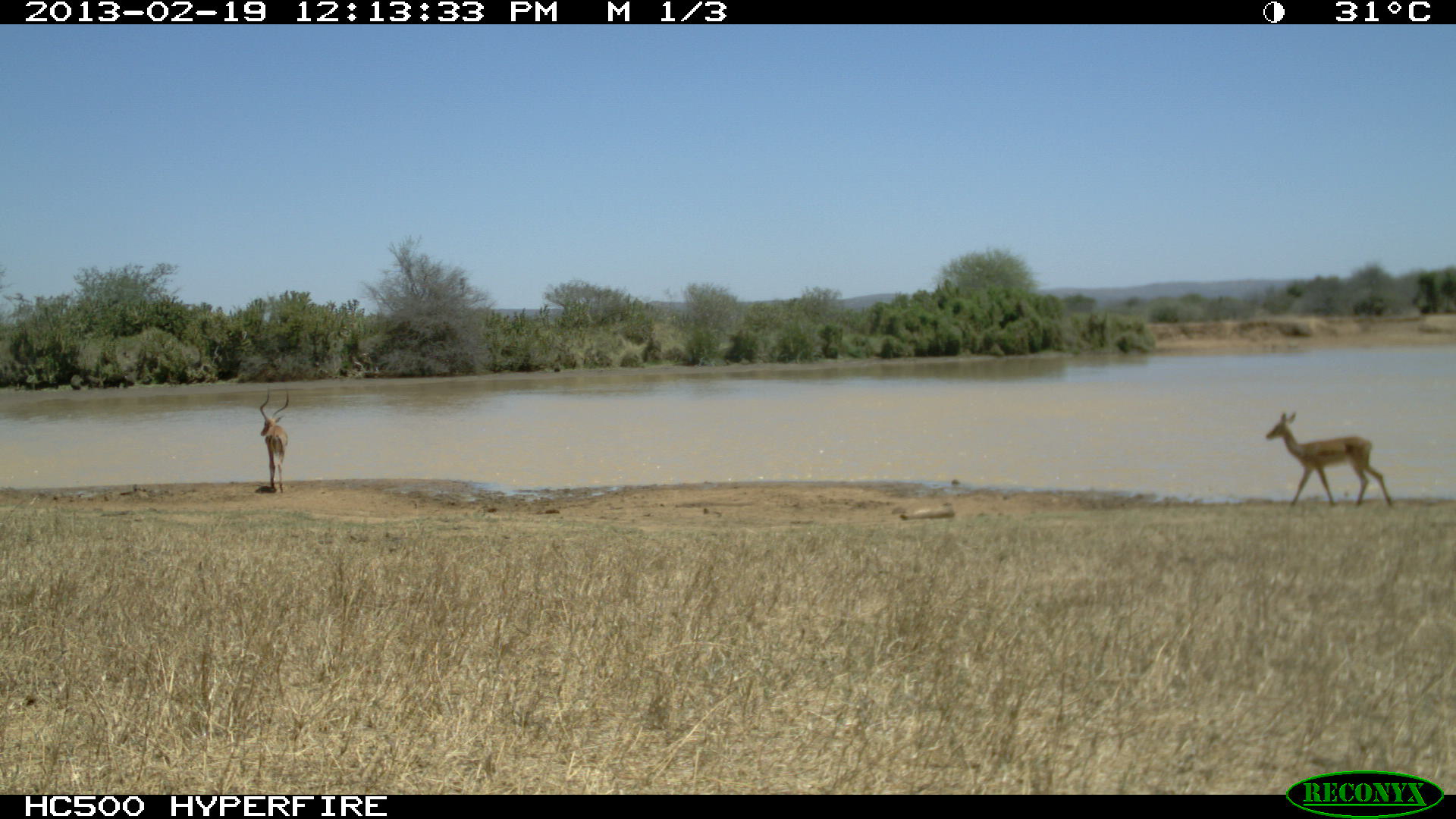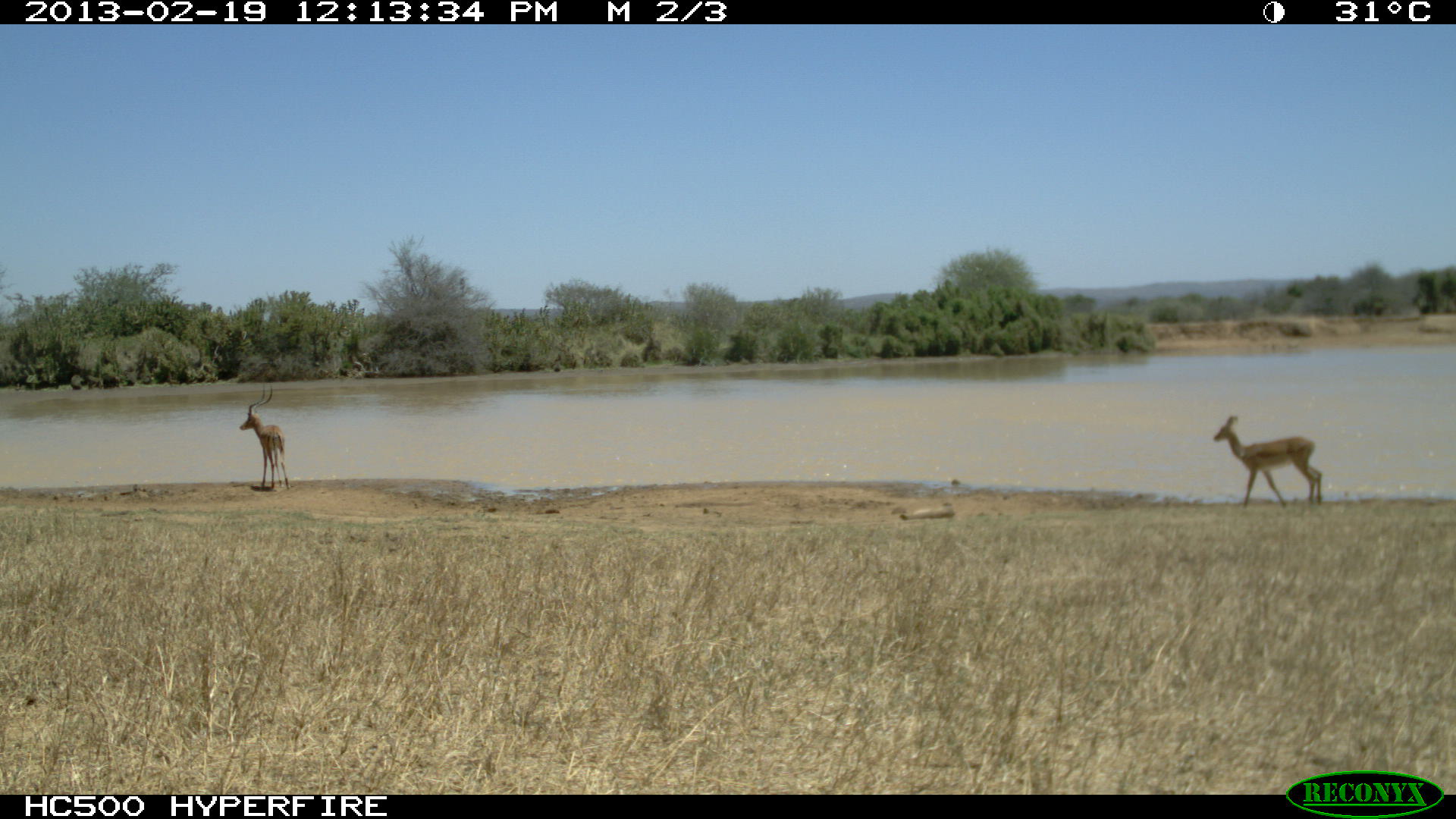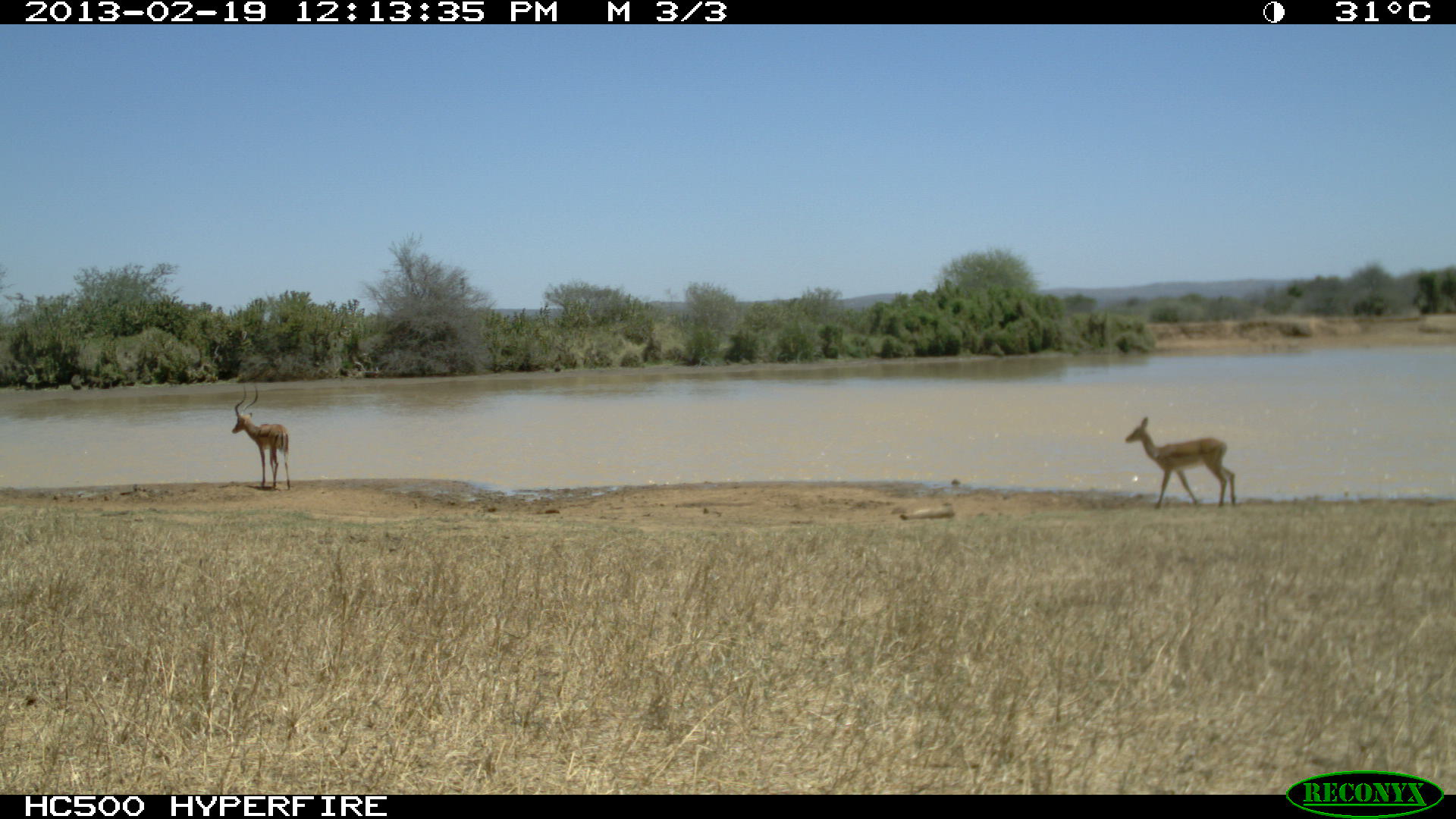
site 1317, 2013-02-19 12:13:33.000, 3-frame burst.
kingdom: Animalia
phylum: Chordata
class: Mammalia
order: Artiodactyla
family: Bovidae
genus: Aepyceros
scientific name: Aepyceros melampus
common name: impala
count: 1